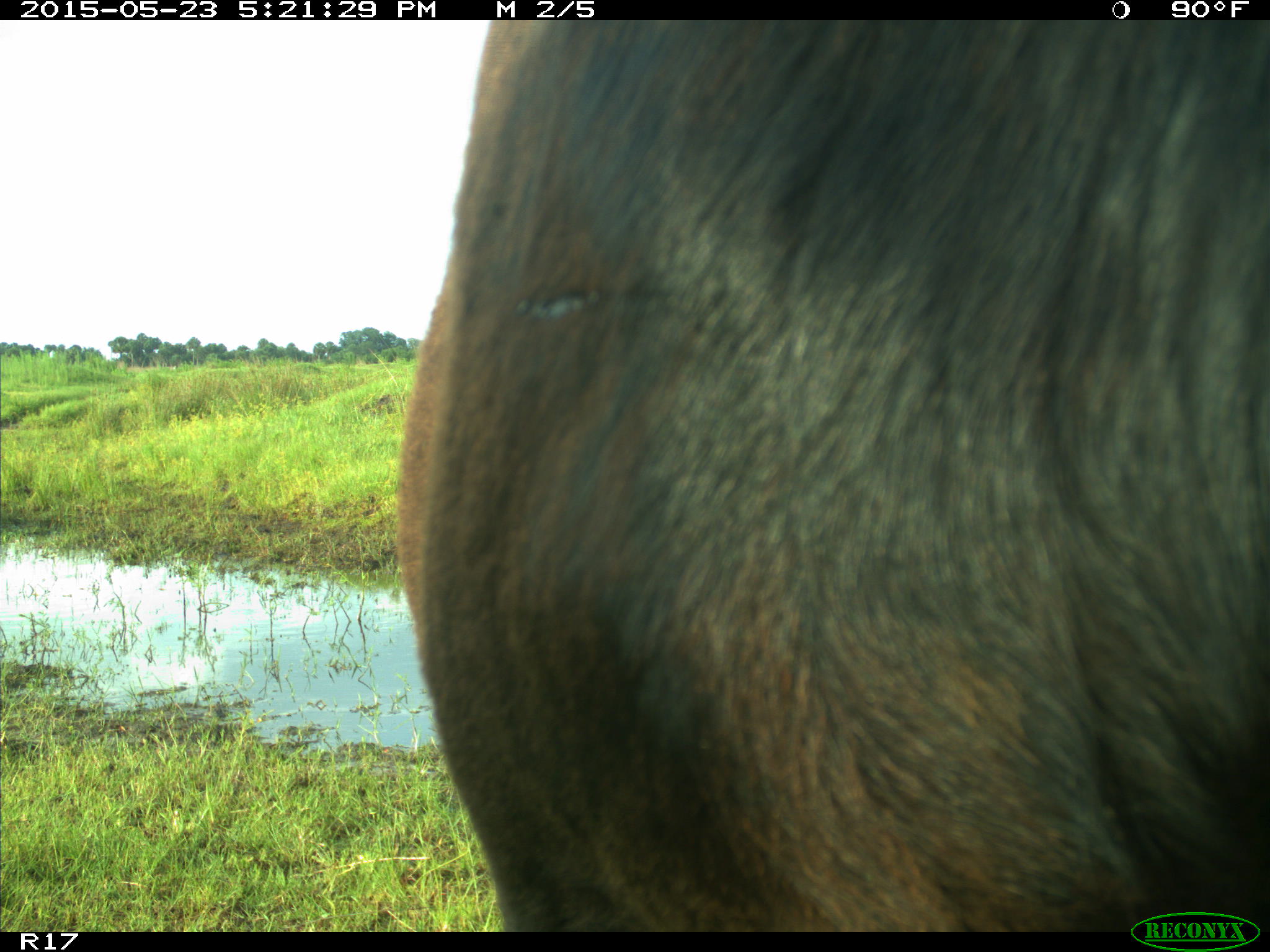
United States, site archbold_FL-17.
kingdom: Animalia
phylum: Chordata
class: Mammalia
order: Artiodactyla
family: Bovidae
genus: Bos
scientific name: Bos taurus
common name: domestic cow